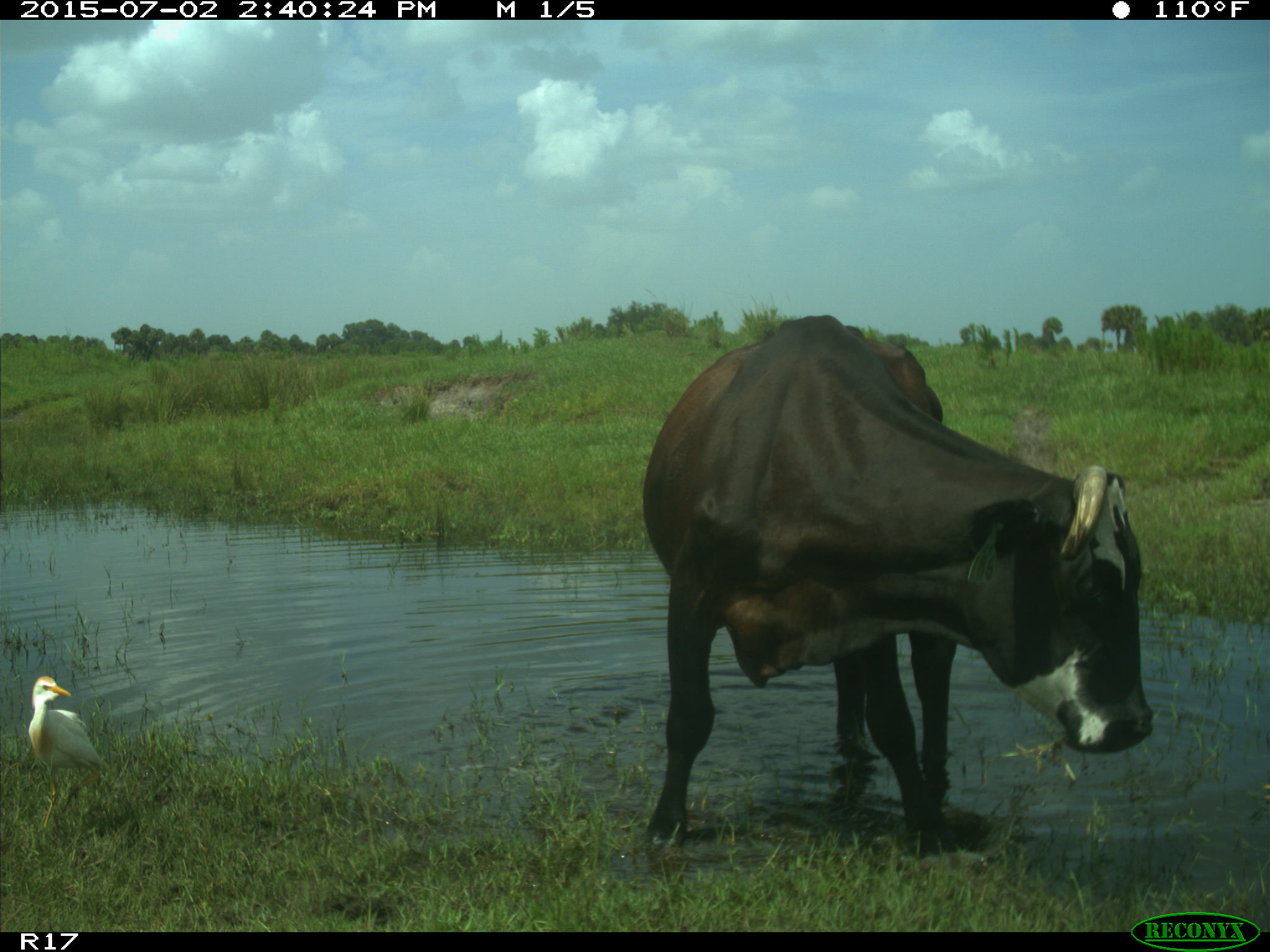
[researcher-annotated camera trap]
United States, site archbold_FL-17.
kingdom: Animalia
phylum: Chordata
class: Mammalia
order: Artiodactyla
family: Bovidae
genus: Bos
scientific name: Bos taurus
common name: domestic cow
Bos taurus (domestic cow).